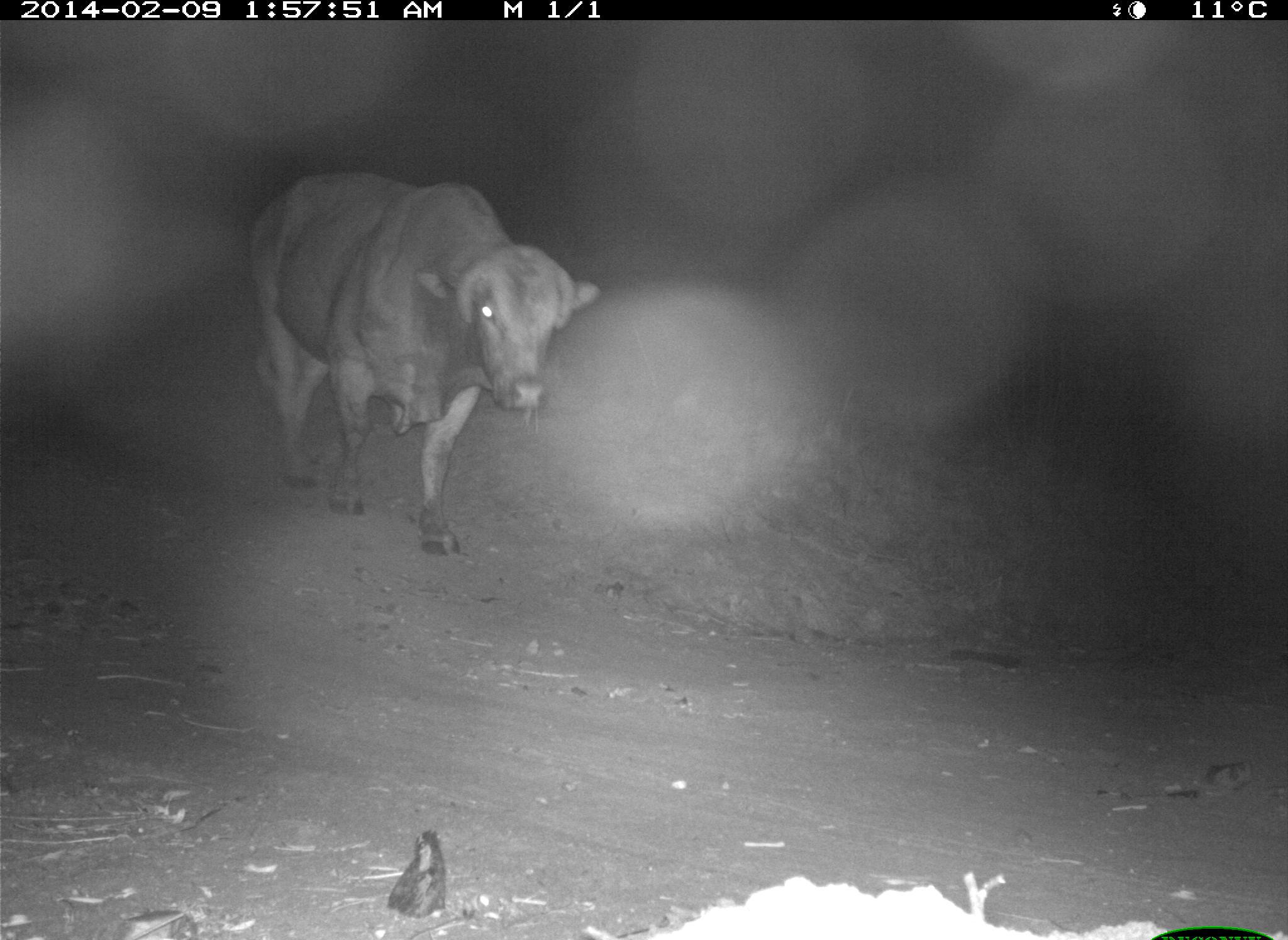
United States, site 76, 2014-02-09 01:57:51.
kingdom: Animalia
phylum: Chordata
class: Mammalia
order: Artiodactyla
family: Bovidae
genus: Bos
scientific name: Bos taurus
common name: cow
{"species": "cow (Bos taurus)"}